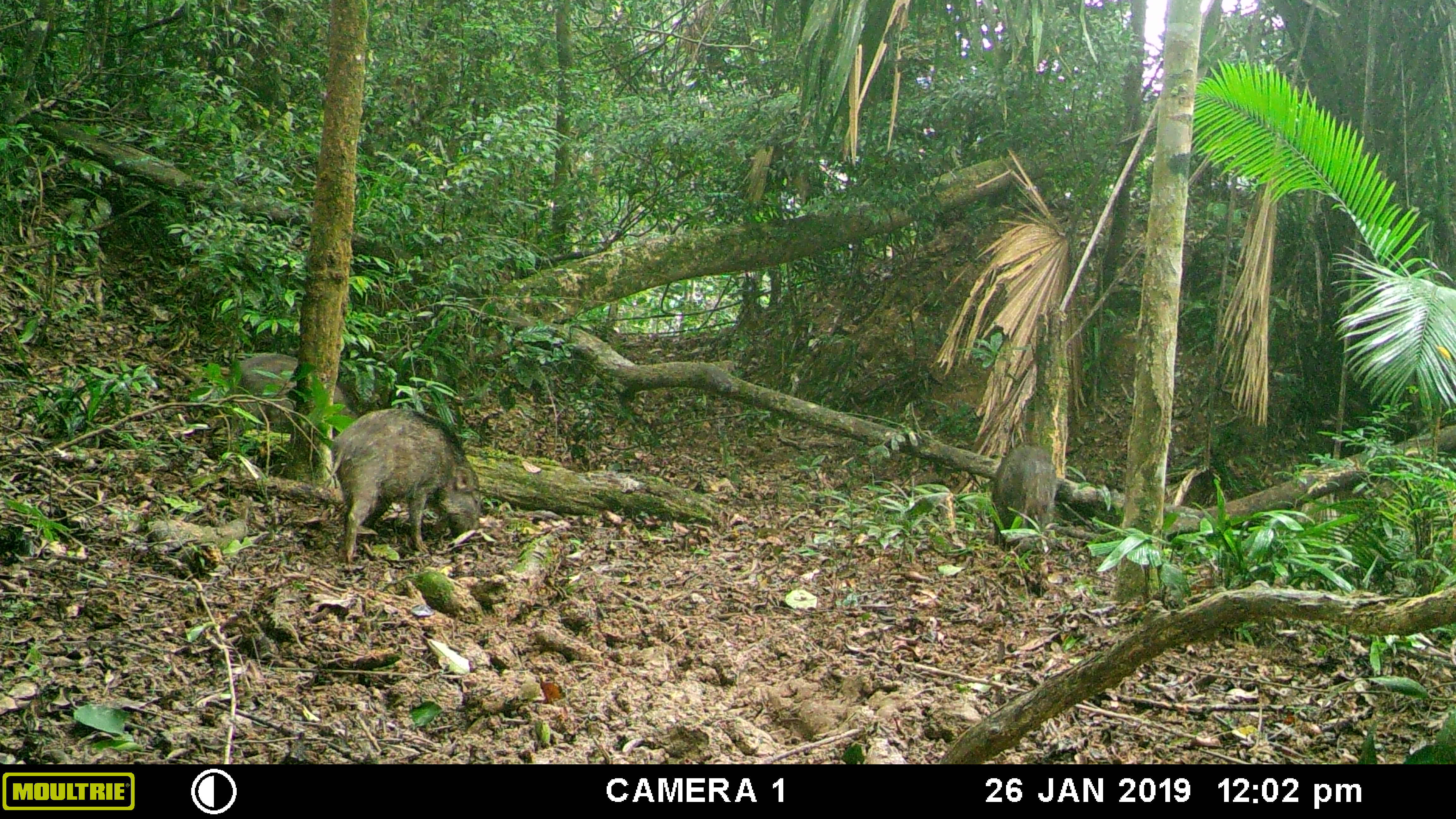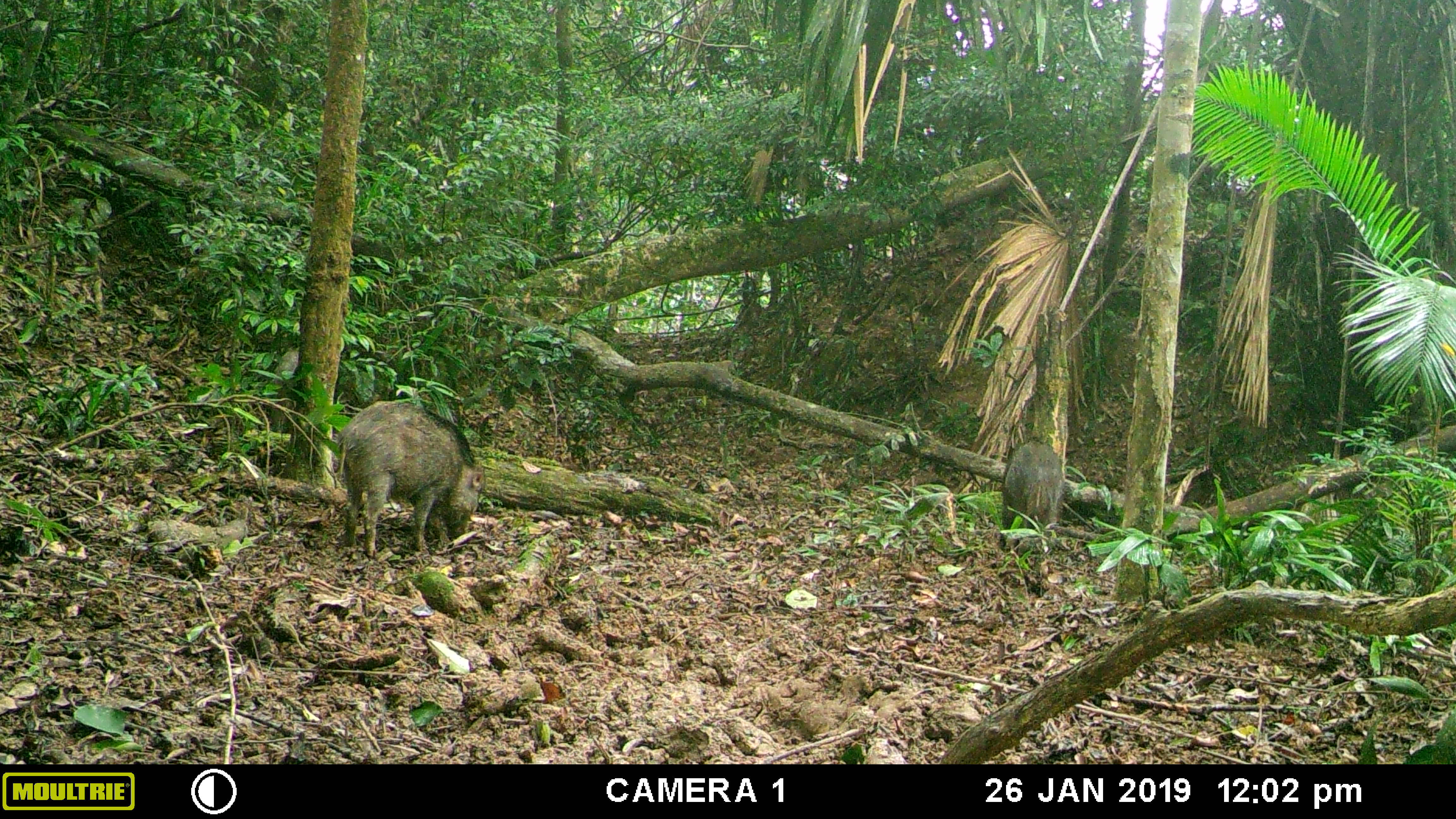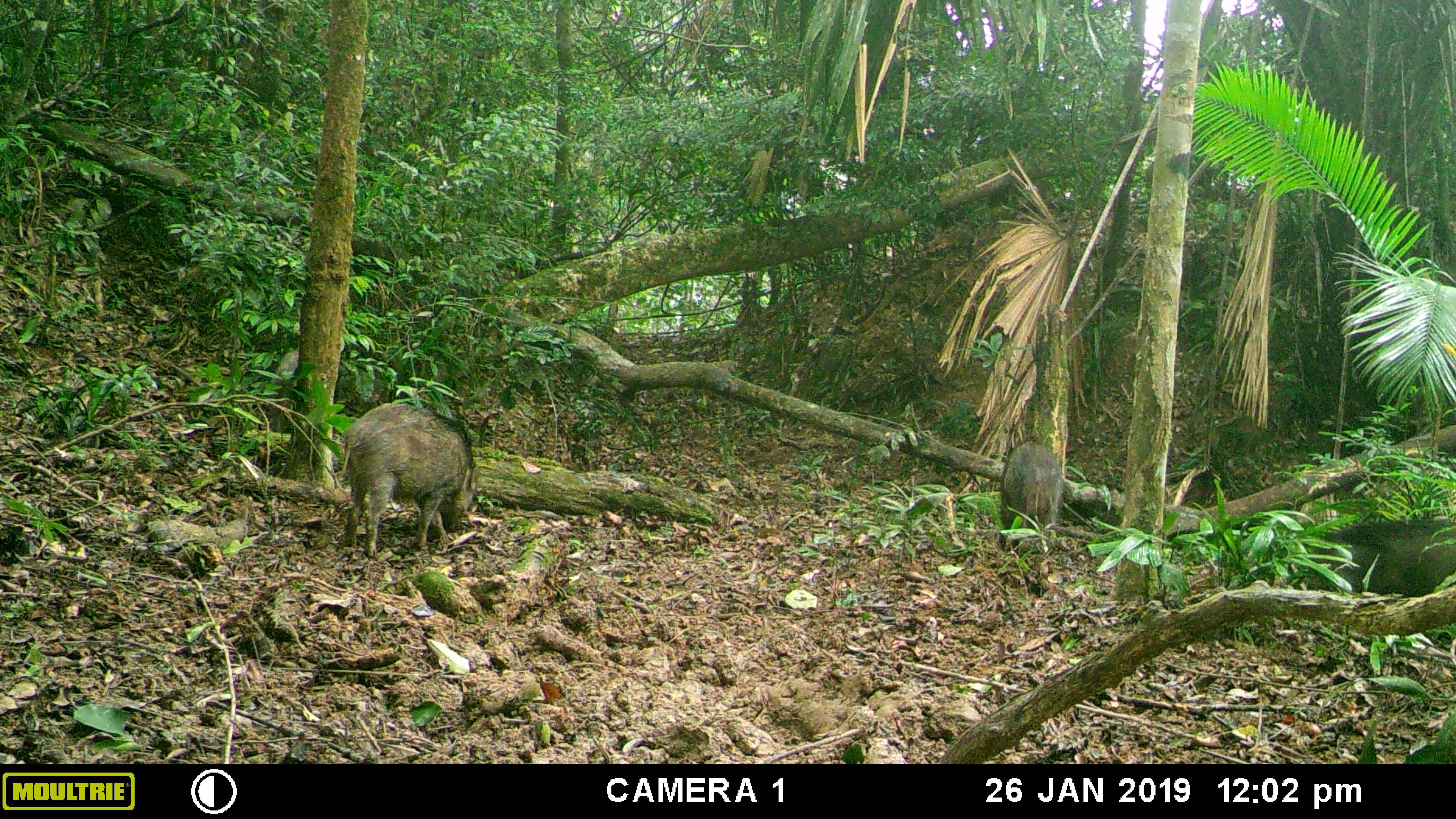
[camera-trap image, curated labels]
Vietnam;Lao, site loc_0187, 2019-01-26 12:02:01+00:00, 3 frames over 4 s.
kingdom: Animalia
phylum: Chordata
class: Mammalia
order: Artiodactyla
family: Suidae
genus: Sus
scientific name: Sus scrofa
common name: eurasian wild pig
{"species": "eurasian wild pig (Sus scrofa)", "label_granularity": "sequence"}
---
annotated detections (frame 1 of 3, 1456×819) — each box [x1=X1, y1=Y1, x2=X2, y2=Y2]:
eurasian wild pig: [x1=323, y1=407, x2=481, y2=561]; [x1=229, y1=355, x2=360, y2=436]; [x1=991, y1=441, x2=1058, y2=543]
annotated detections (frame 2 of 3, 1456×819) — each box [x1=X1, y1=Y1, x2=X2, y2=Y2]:
eurasian wild pig: [x1=335, y1=400, x2=485, y2=556]; [x1=1000, y1=439, x2=1065, y2=550]; [x1=267, y1=346, x2=300, y2=429]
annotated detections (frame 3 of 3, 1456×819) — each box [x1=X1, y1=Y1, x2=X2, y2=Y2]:
eurasian wild pig: [x1=340, y1=403, x2=481, y2=558]; [x1=1306, y1=518, x2=1456, y2=598]; [x1=999, y1=439, x2=1065, y2=552]; [x1=268, y1=350, x2=355, y2=433]